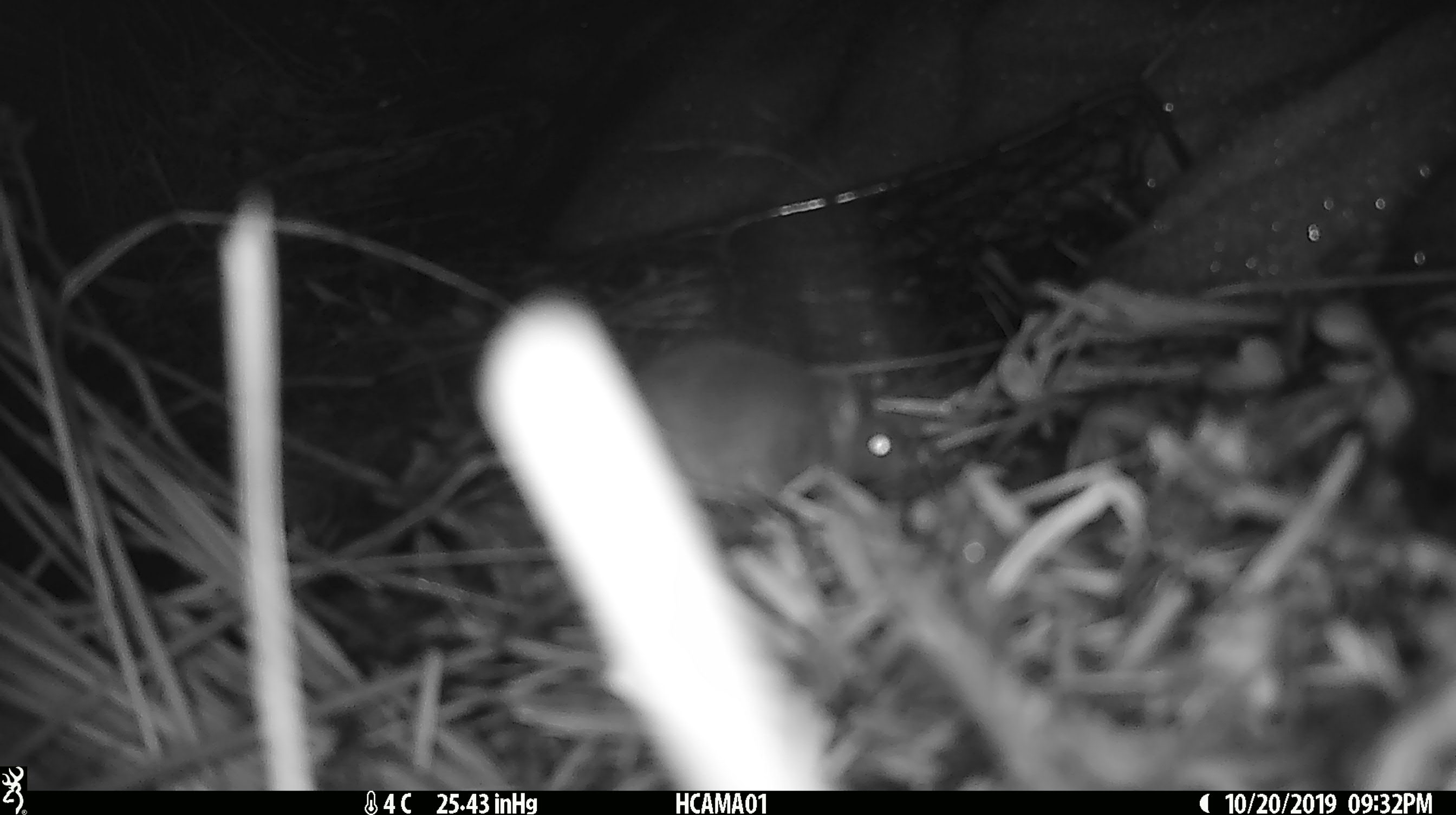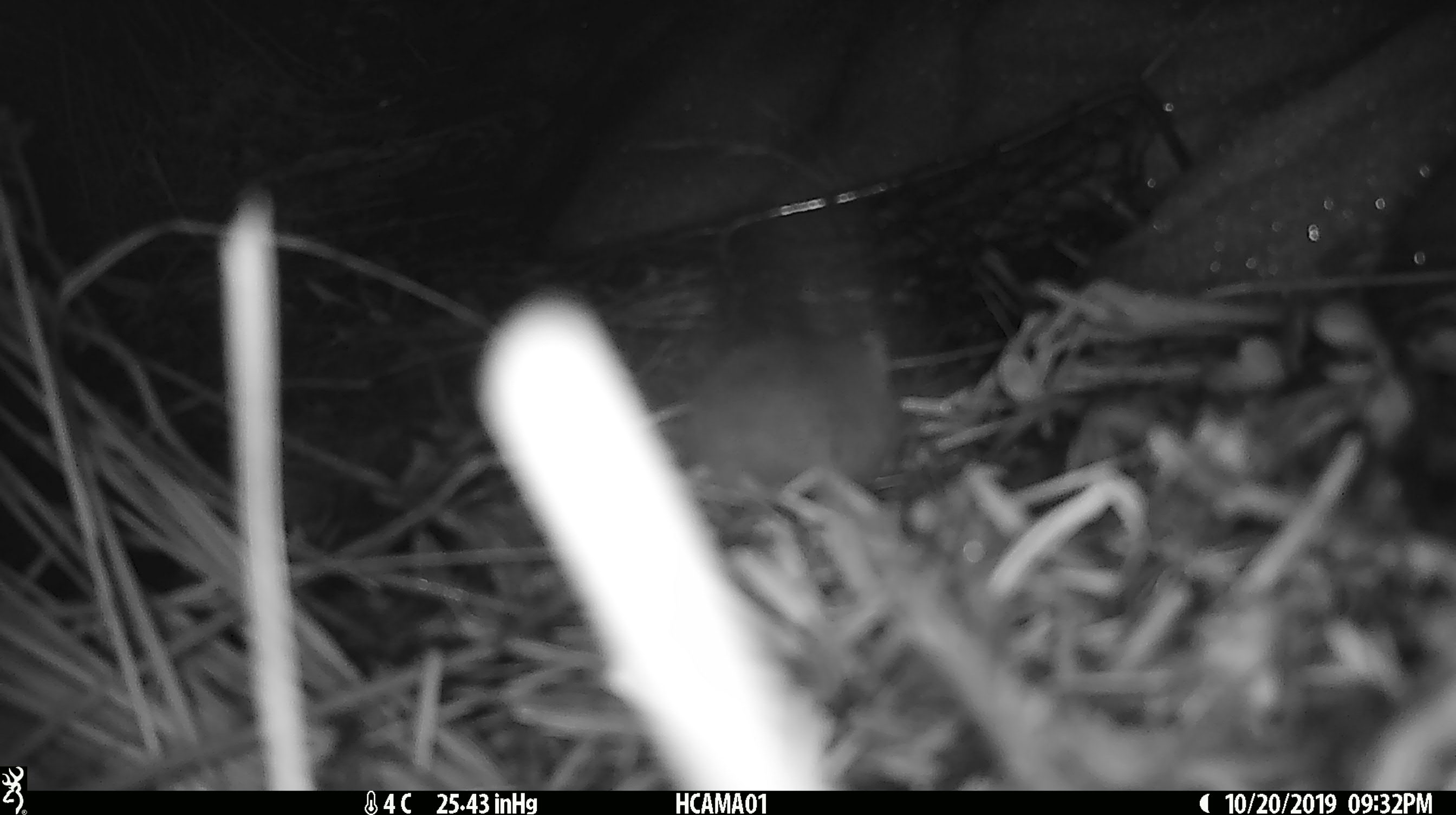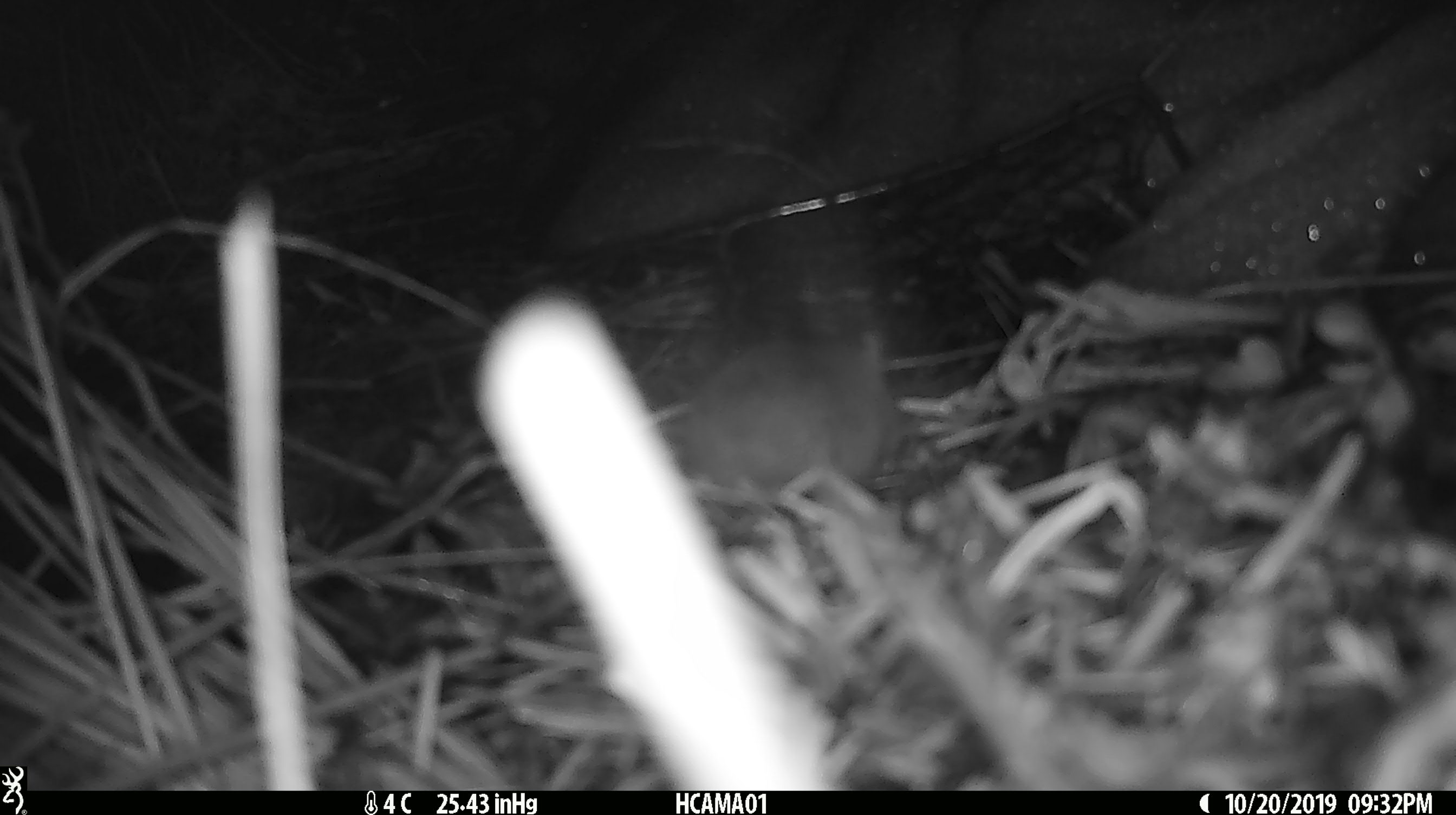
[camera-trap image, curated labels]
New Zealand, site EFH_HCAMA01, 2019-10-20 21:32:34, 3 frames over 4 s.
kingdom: Animalia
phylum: Chordata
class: Mammalia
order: Rodentia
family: Muridae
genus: Mus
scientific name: Mus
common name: mouse